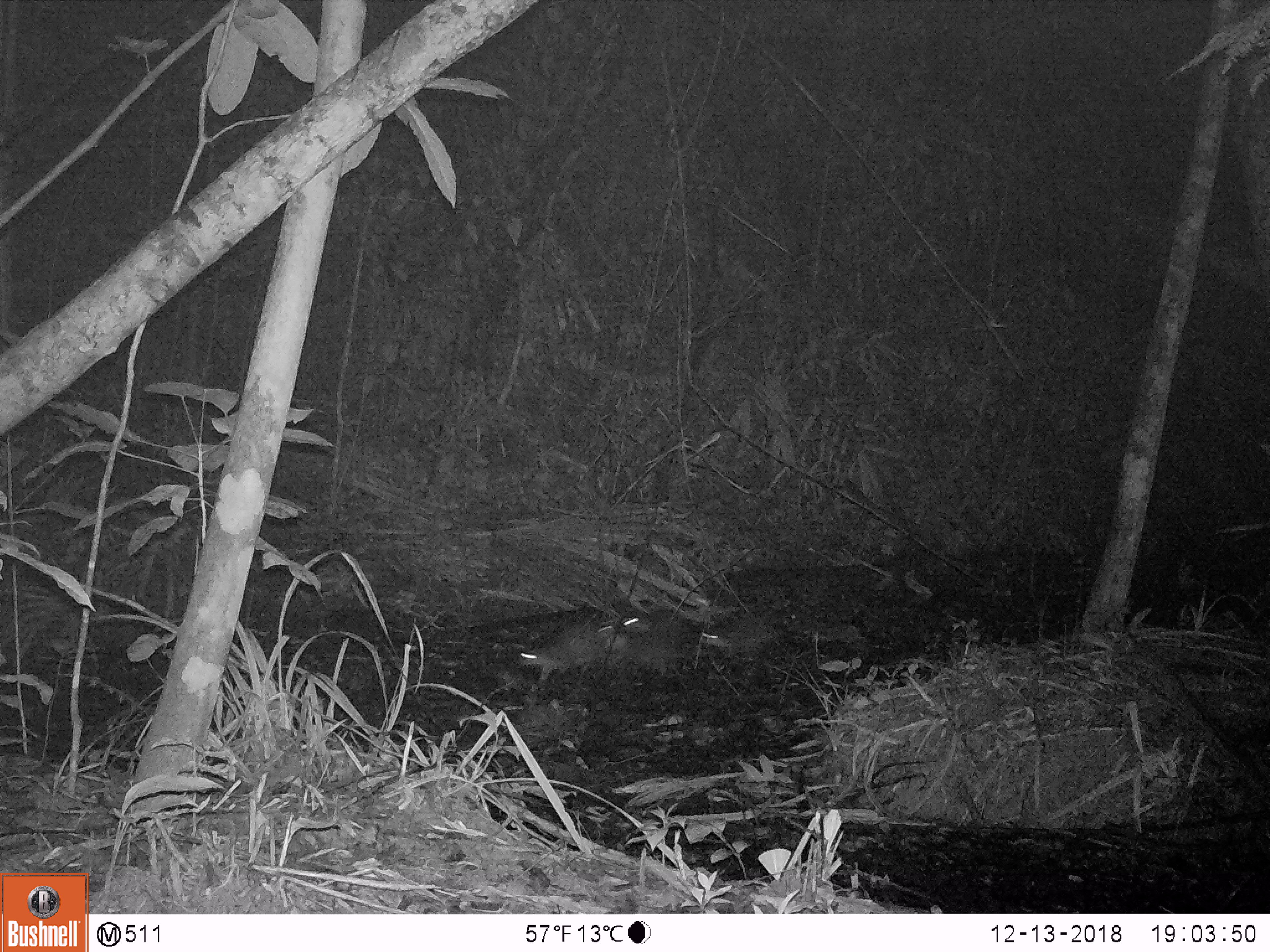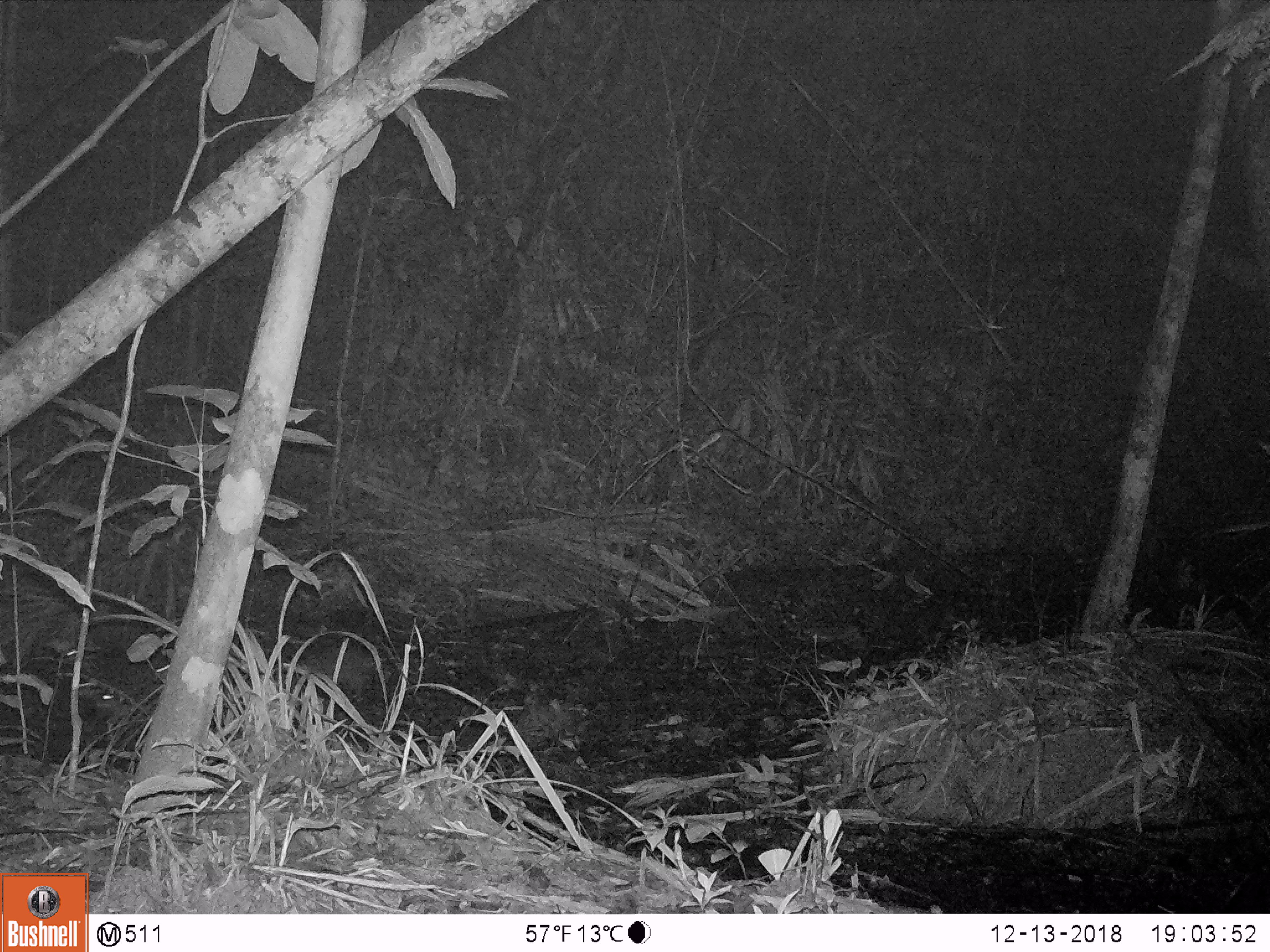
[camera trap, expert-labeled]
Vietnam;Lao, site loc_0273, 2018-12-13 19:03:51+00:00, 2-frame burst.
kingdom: Animalia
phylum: Chordata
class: Mammalia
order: Carnivora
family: Mustelidae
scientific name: Lutrinae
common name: otter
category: unidentified otter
Unidentified otter (otter) (Lutrinae). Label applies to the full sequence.